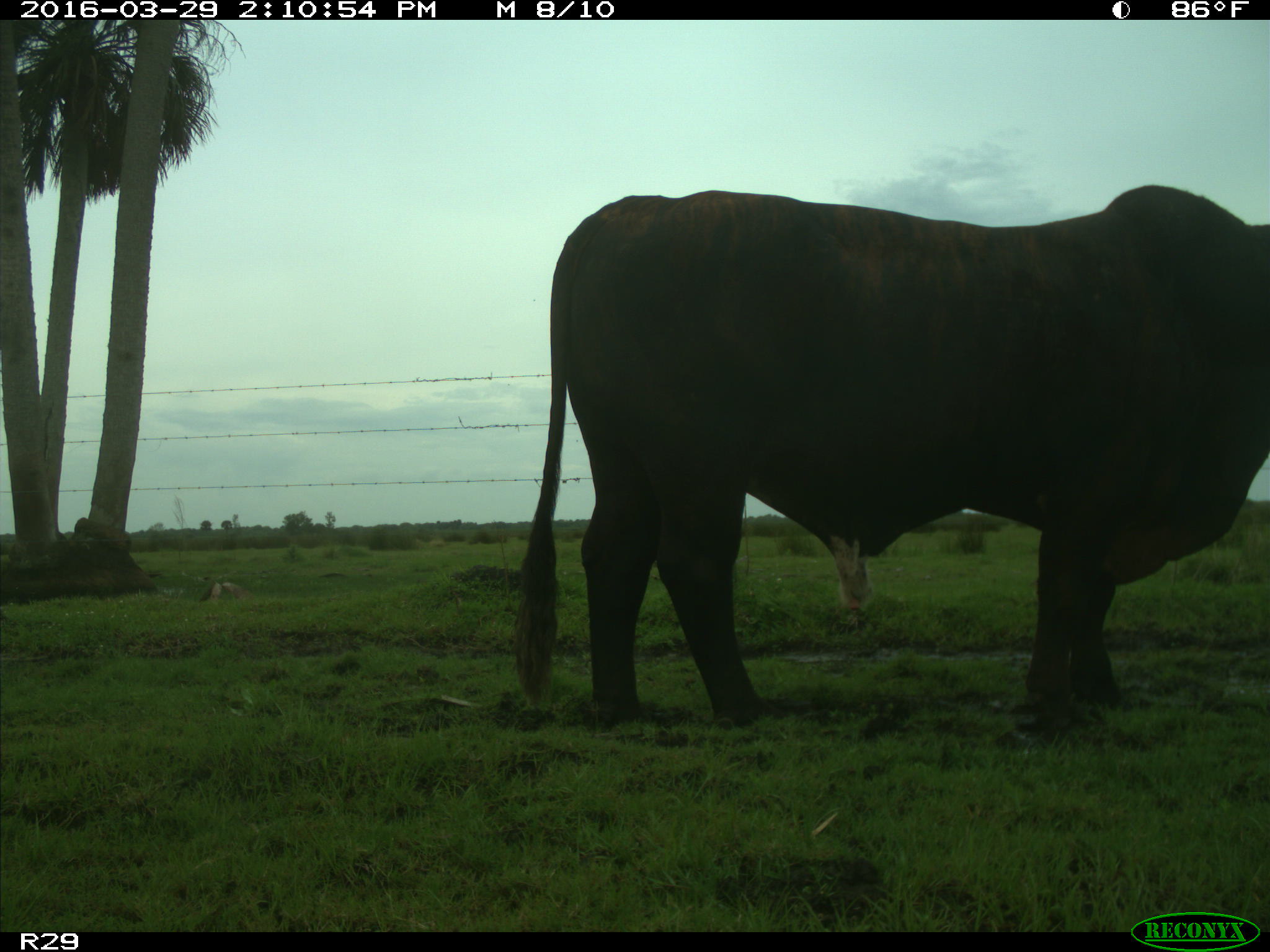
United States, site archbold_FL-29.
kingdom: Animalia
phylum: Chordata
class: Mammalia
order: Artiodactyla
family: Bovidae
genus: Bos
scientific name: Bos taurus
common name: domestic cow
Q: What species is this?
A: Bos taurus (domestic cow).